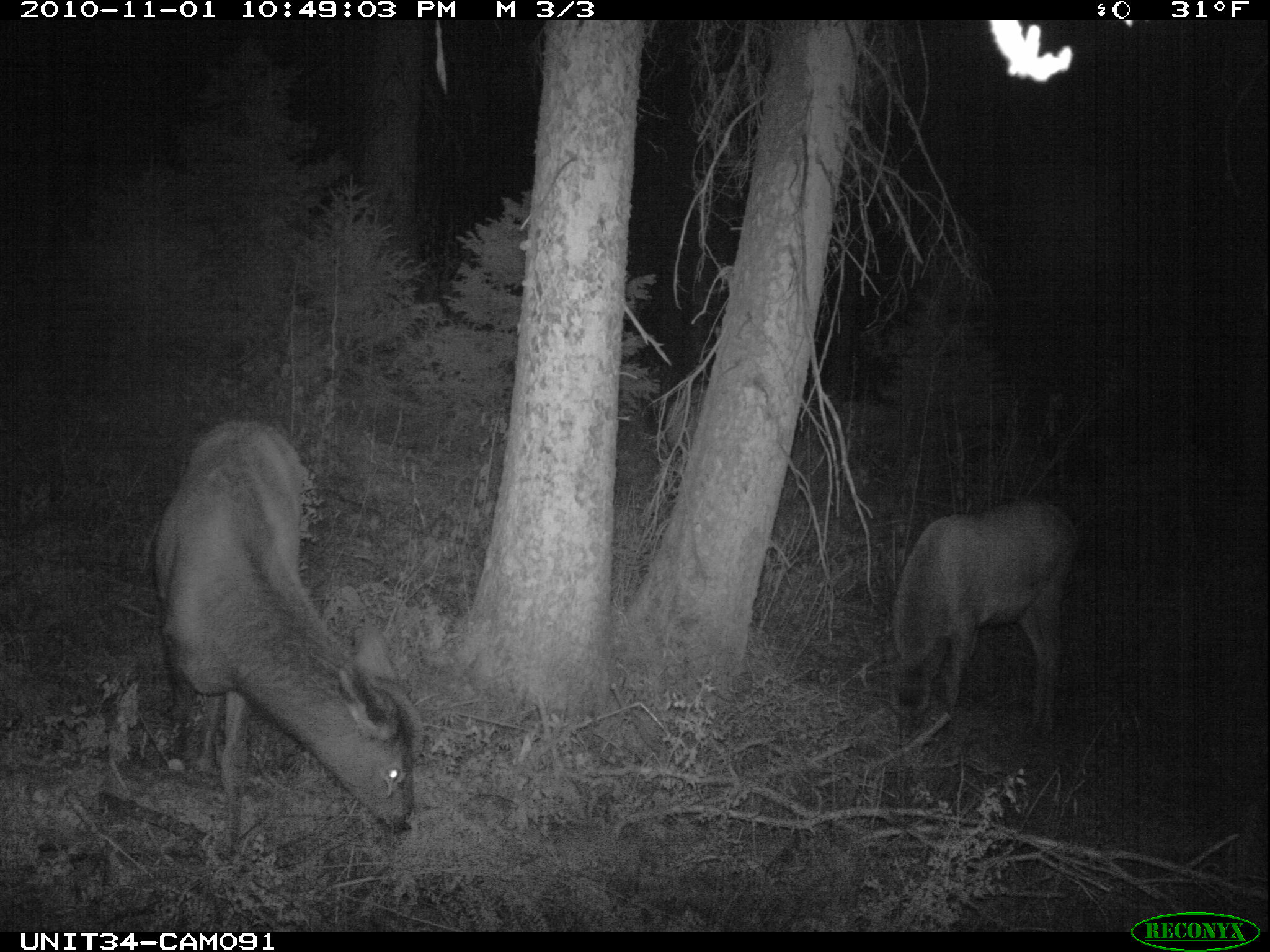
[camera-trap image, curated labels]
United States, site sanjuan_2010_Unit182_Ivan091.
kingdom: Animalia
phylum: Chordata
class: Mammalia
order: Artiodactyla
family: Cervidae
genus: Cervus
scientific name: Cervus elaphus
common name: red deer